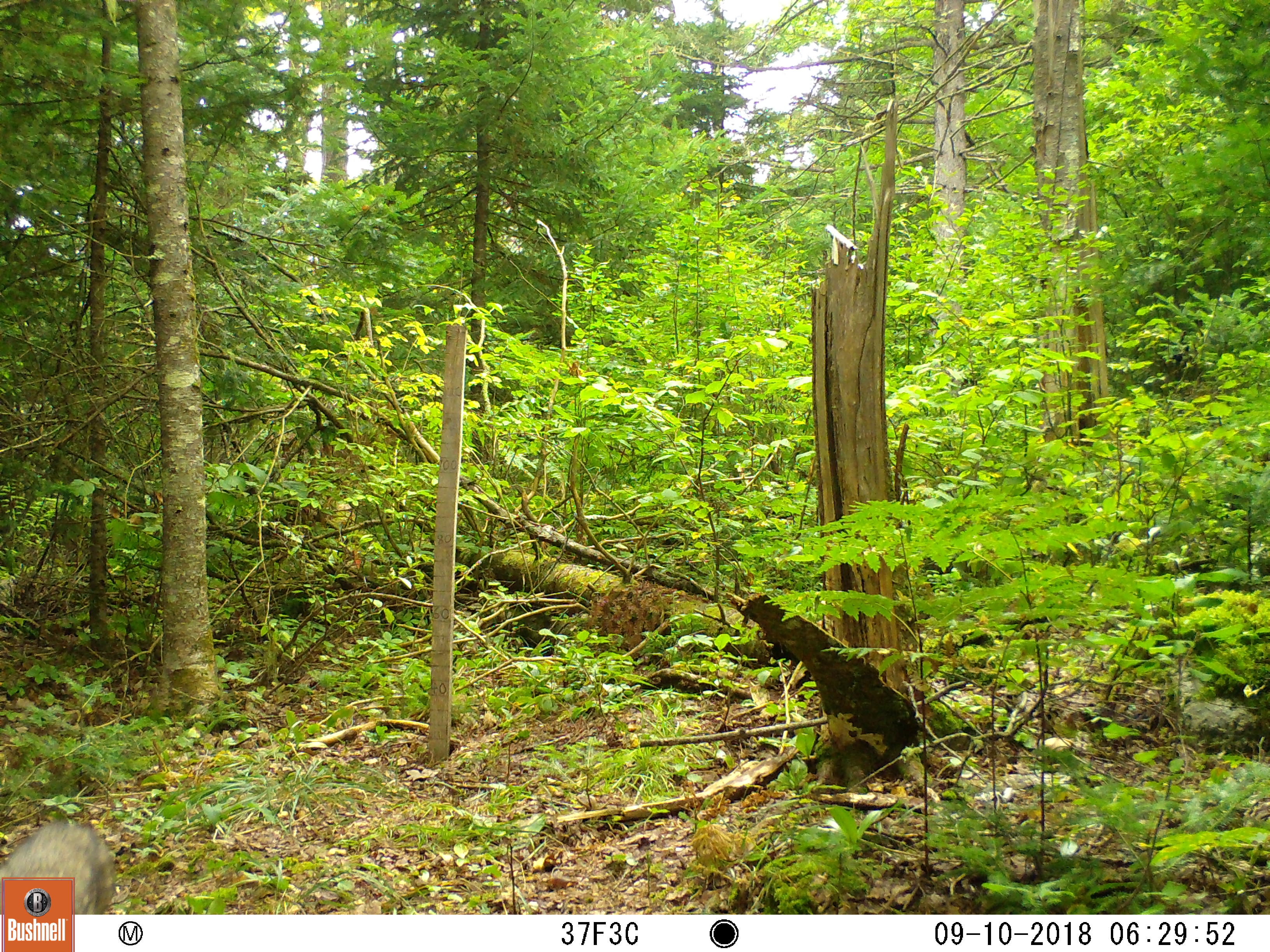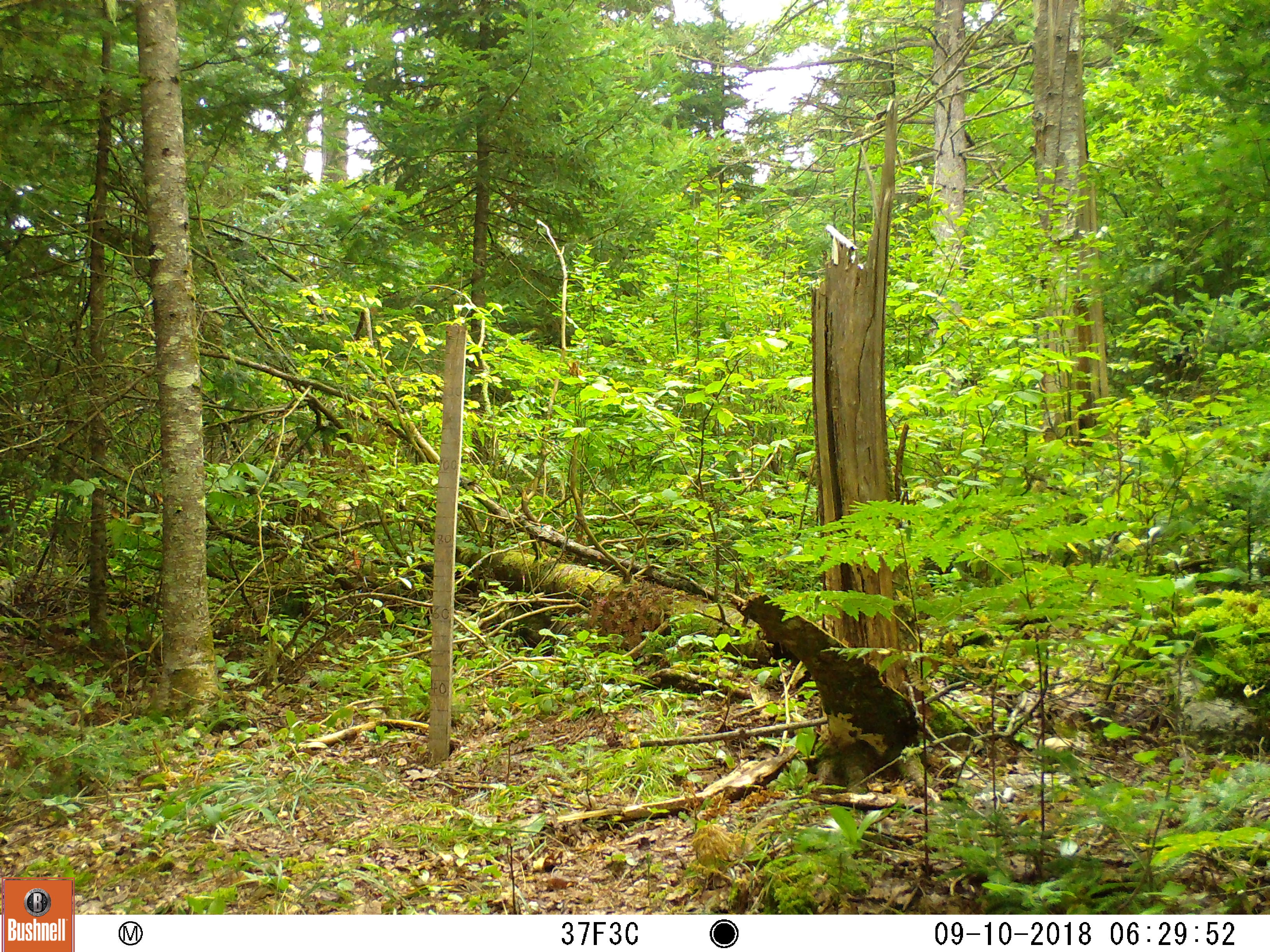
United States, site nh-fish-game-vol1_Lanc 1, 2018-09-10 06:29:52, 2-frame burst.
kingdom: Animalia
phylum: Chordata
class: Mammalia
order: Carnivora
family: Canidae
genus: Canis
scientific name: Canis latrans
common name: coyote